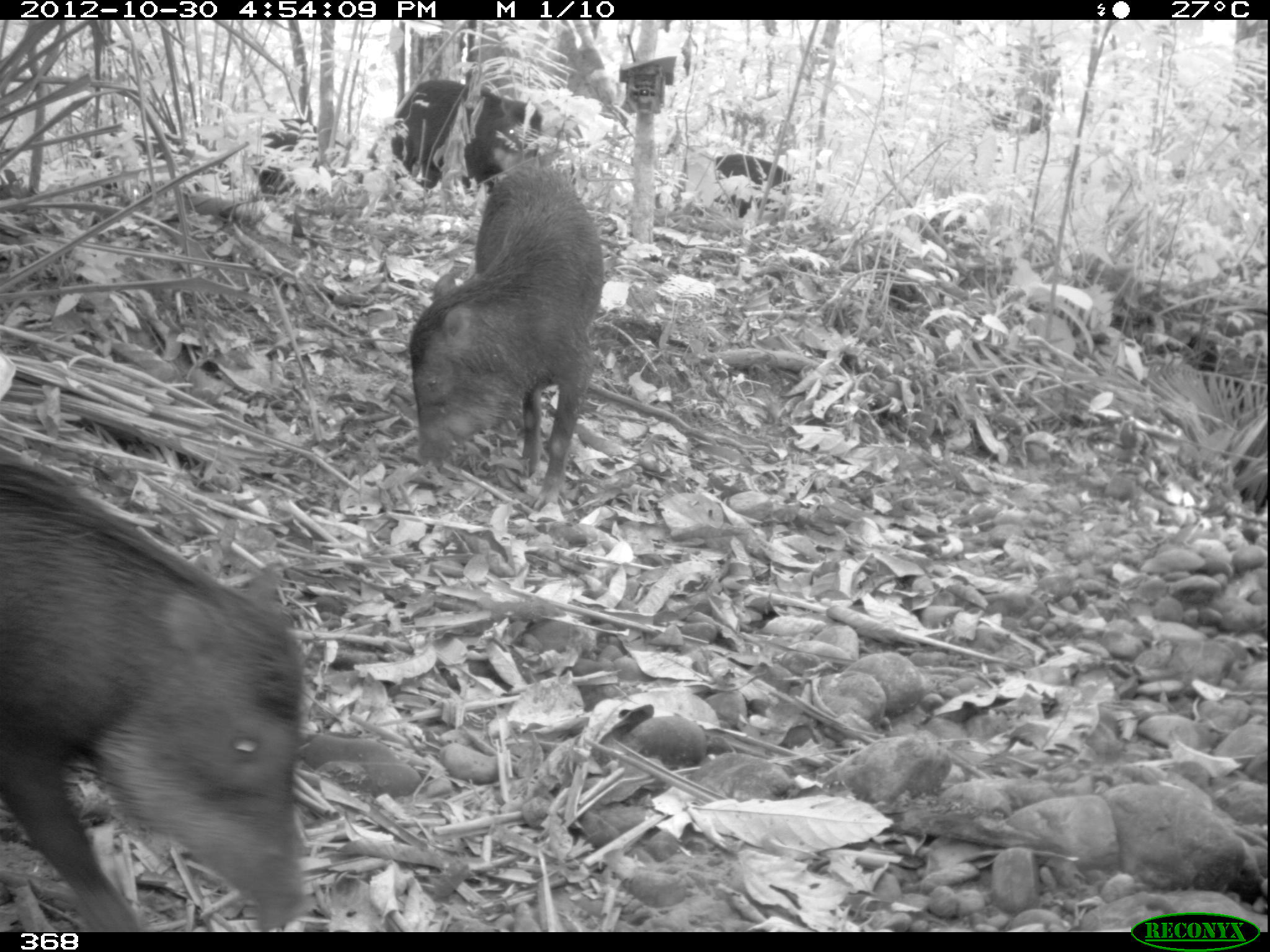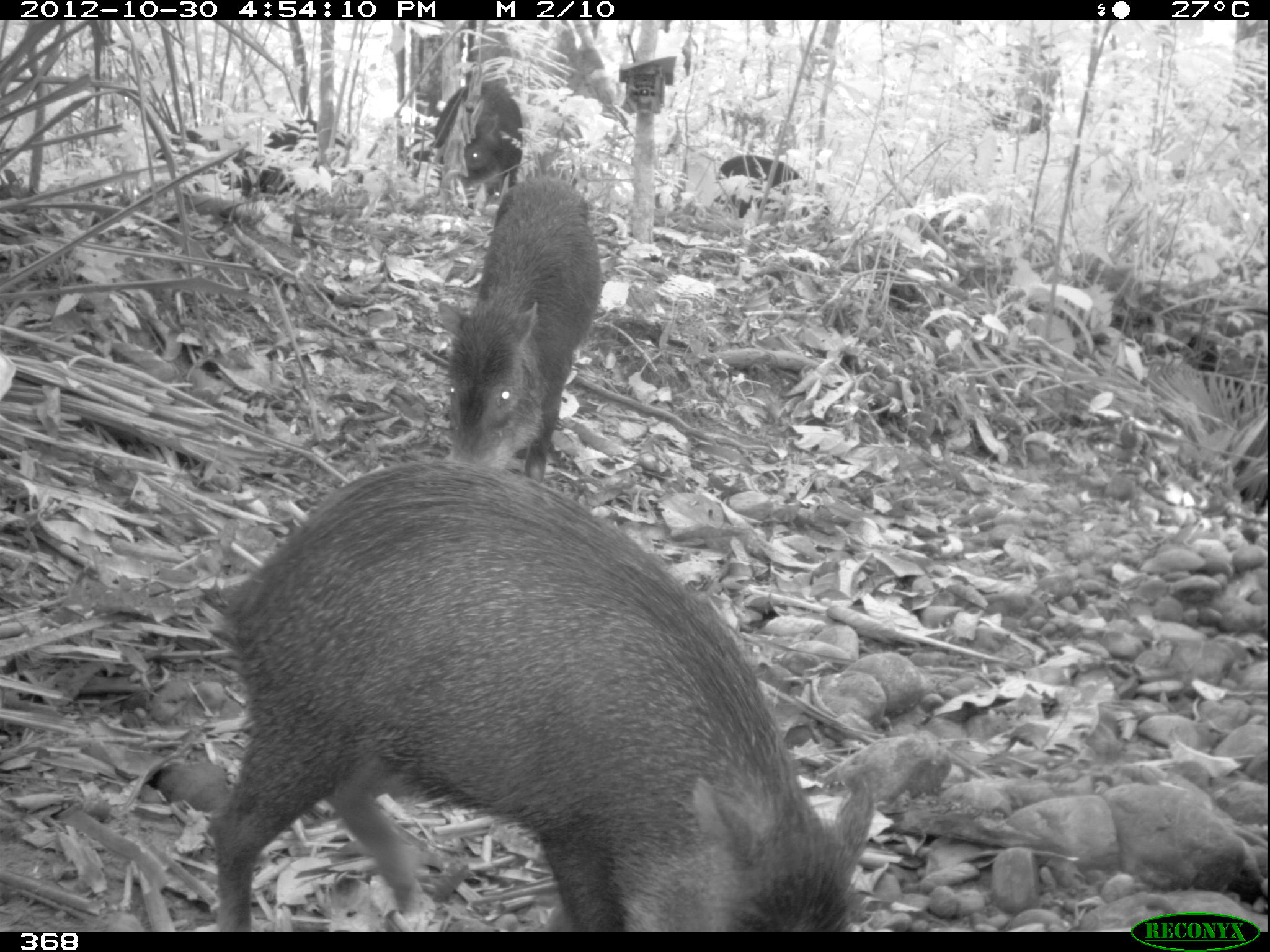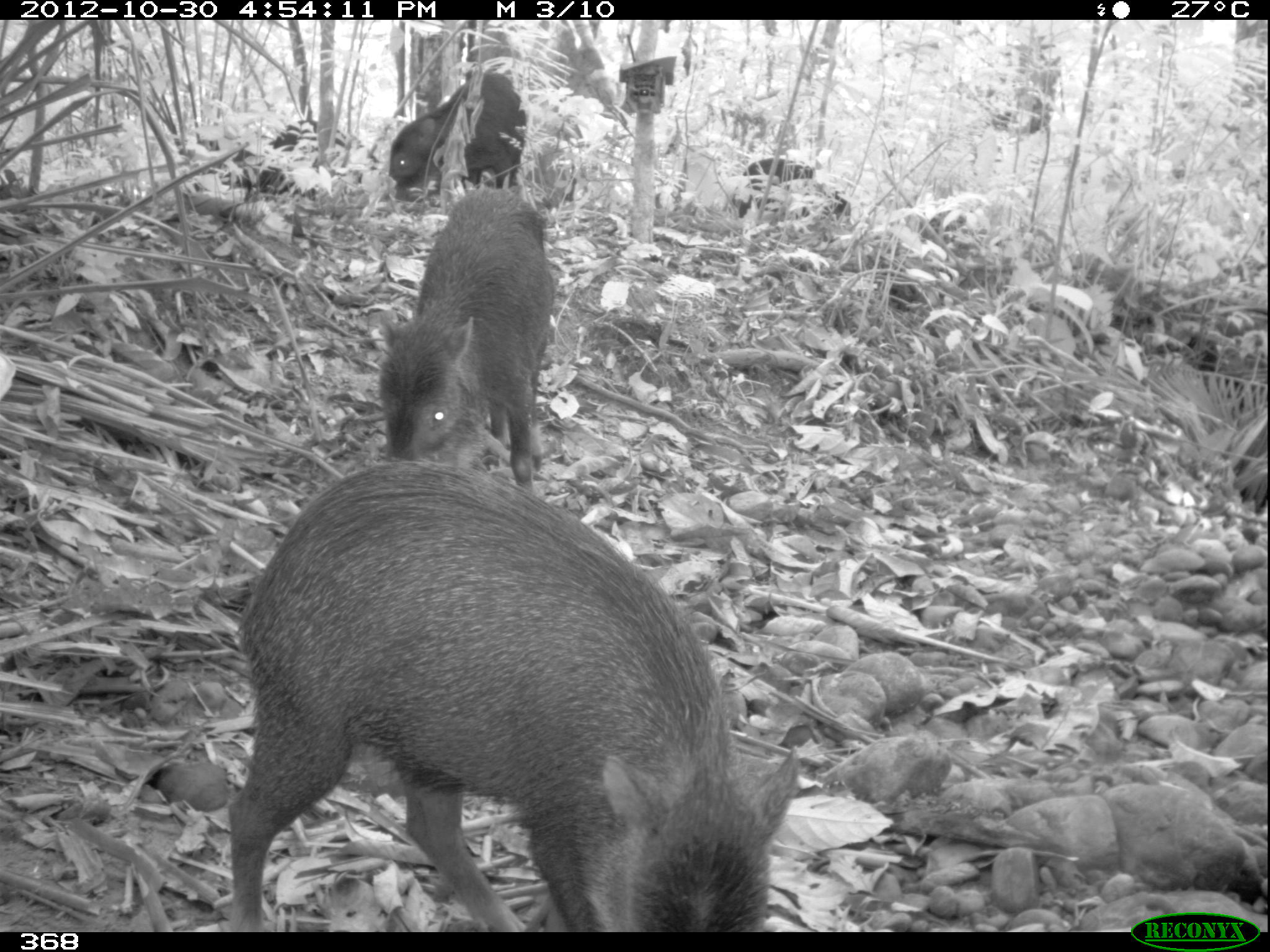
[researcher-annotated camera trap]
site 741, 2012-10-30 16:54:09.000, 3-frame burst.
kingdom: Animalia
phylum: Chordata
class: Mammalia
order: Artiodactyla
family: Tayassuidae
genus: Tayassu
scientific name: Tayassu pecari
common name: white-lipped peccary